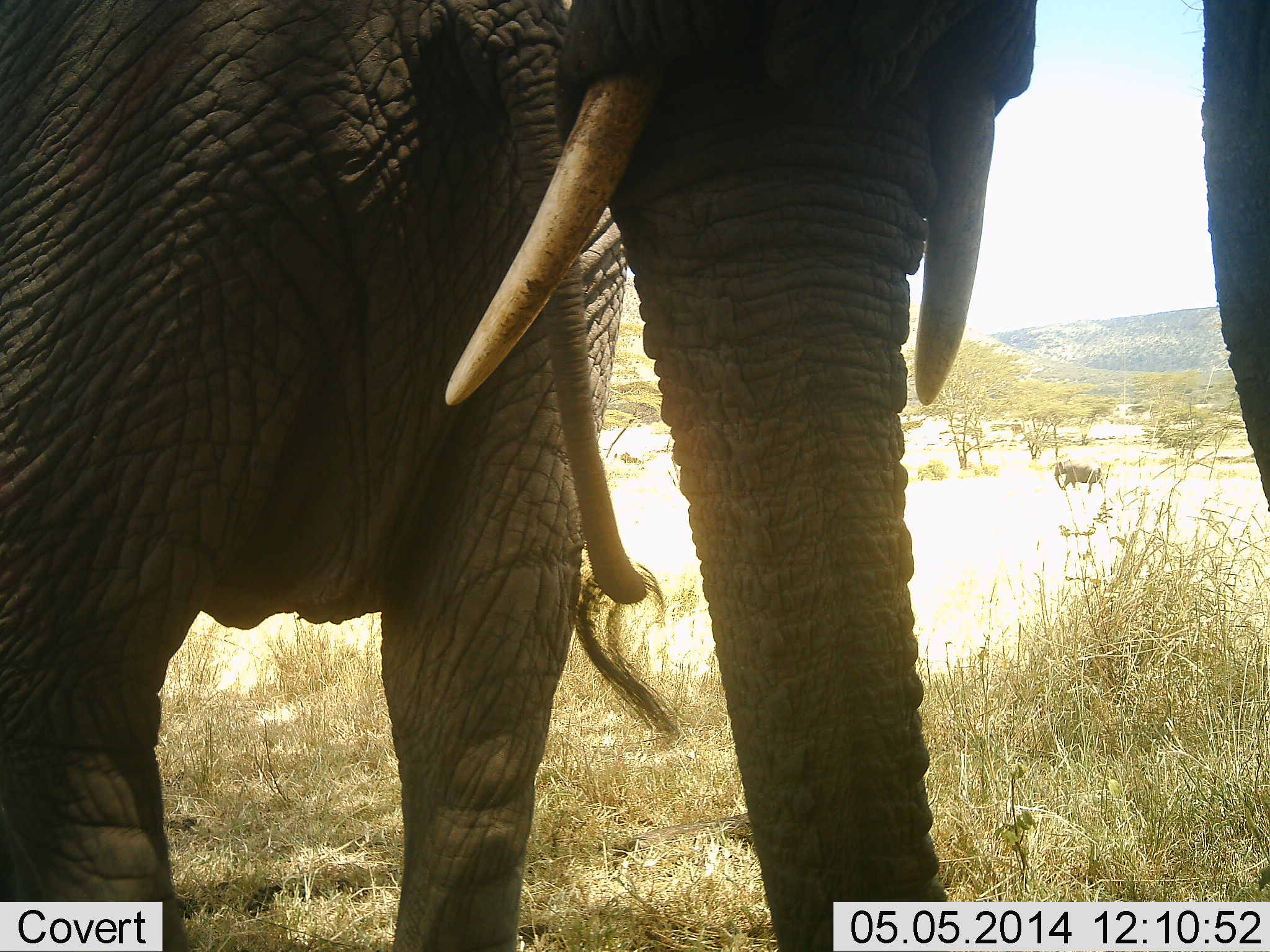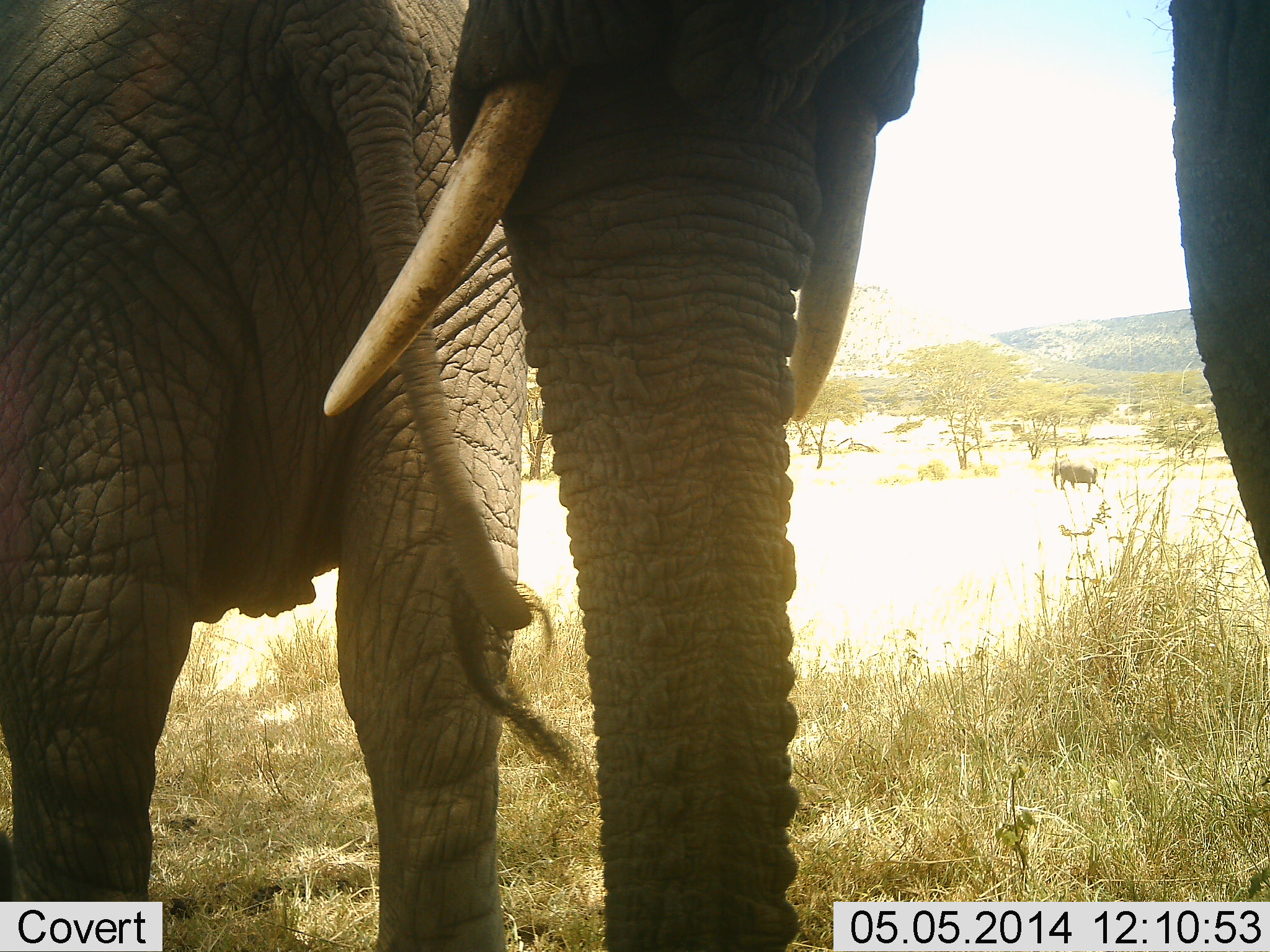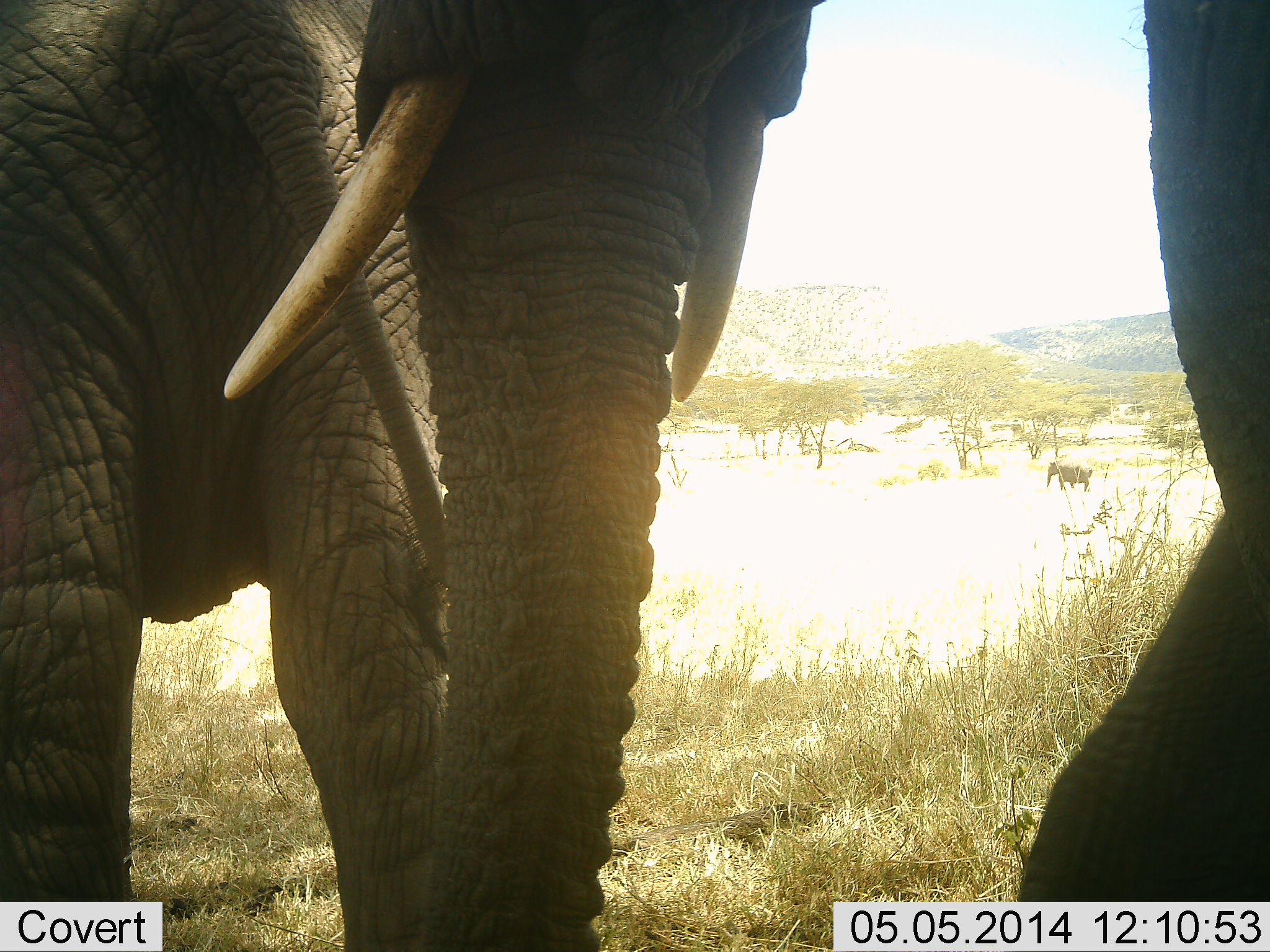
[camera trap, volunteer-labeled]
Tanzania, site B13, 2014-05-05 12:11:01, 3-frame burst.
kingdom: Animalia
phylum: Chordata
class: Mammalia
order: Proboscidea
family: Elephantidae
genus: Loxodonta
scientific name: Loxodonta africana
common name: african bush elephant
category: elephant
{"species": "elephant (african bush elephant) (Loxodonta africana)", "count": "3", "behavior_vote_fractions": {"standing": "20%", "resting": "0%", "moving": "90%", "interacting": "0%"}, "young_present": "0%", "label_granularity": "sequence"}